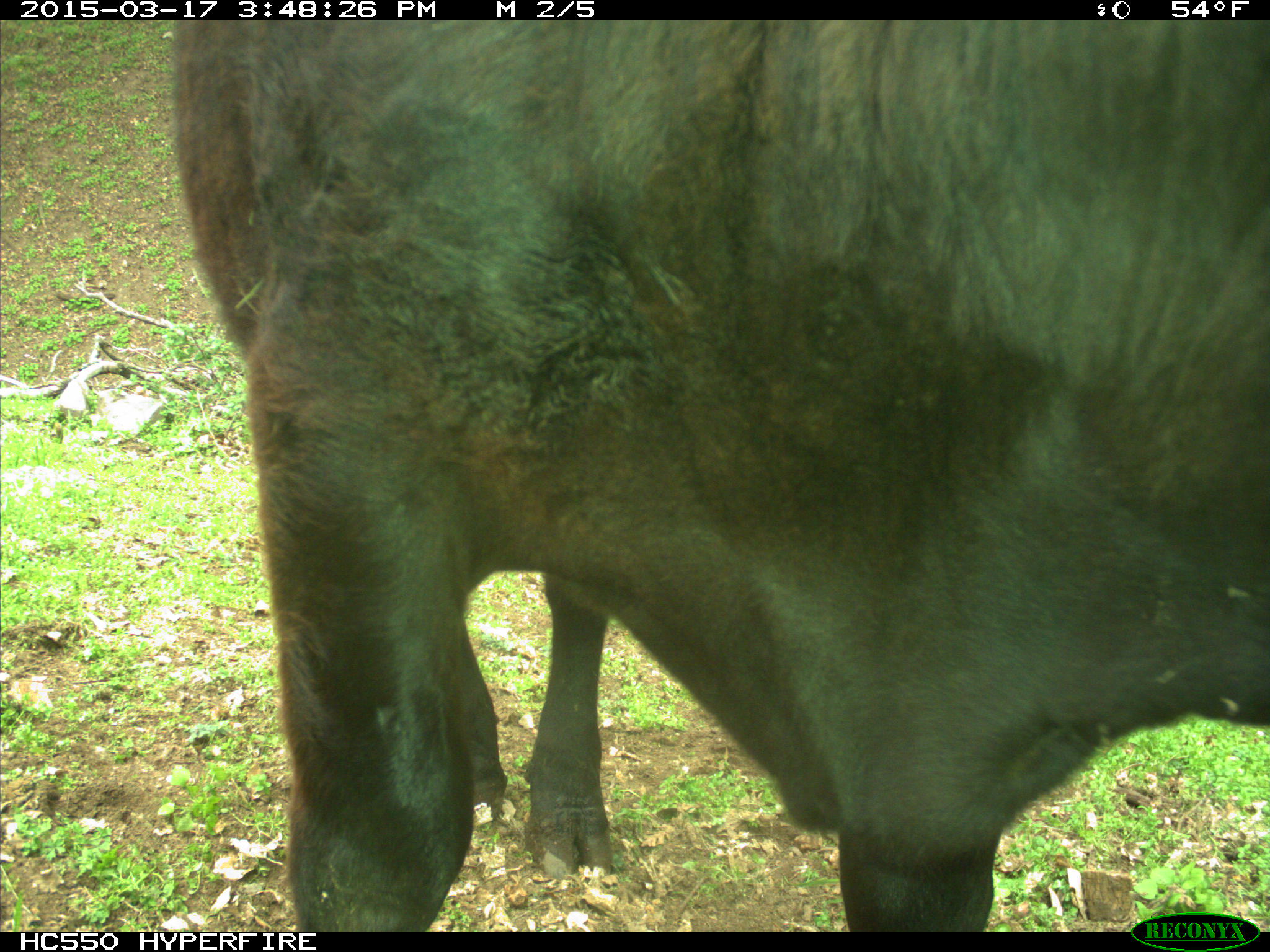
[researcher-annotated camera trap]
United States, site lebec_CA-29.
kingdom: Animalia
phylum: Chordata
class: Mammalia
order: Artiodactyla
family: Bovidae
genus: Bos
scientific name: Bos taurus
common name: domestic cow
Bos taurus (domestic cow).